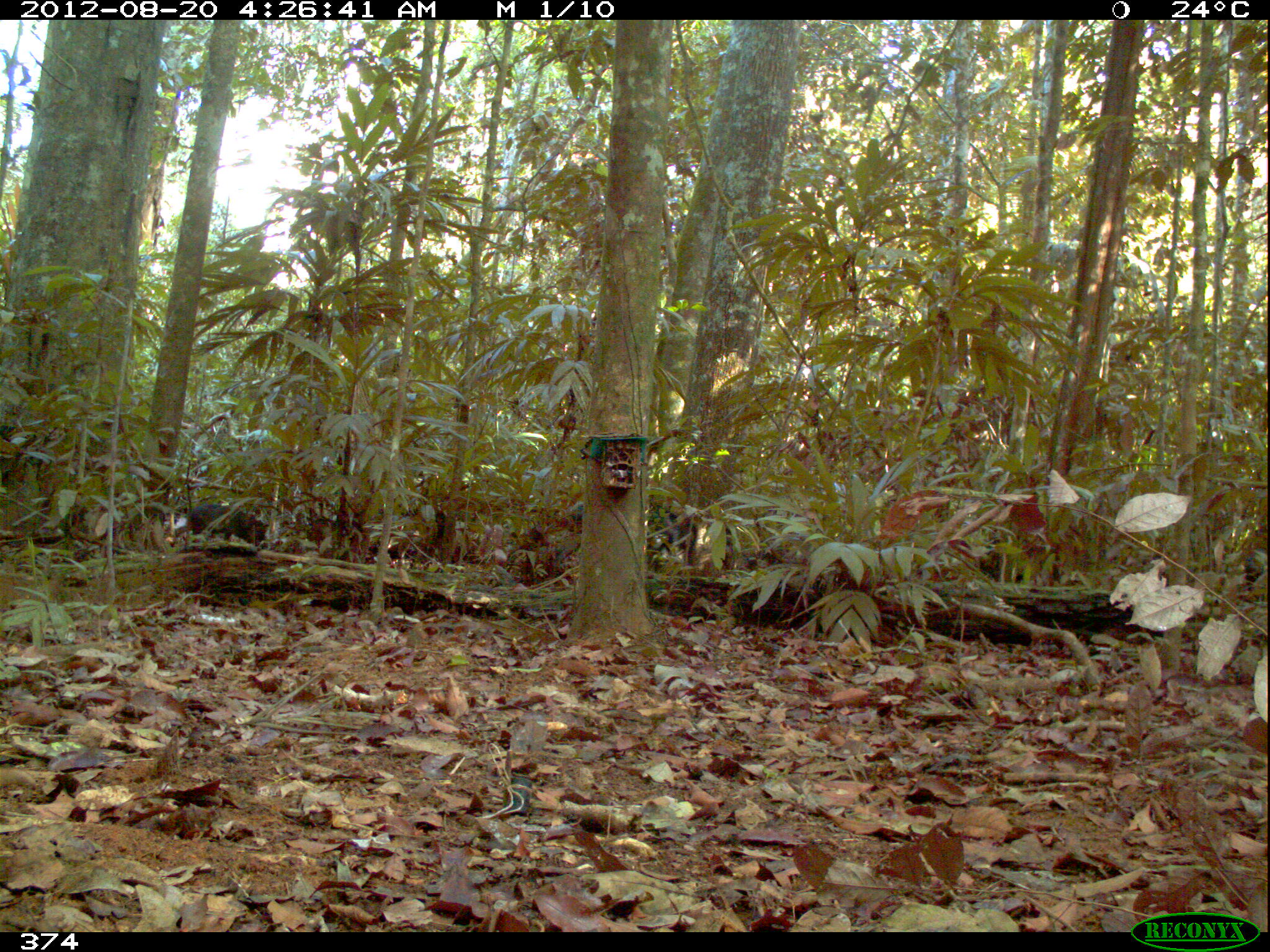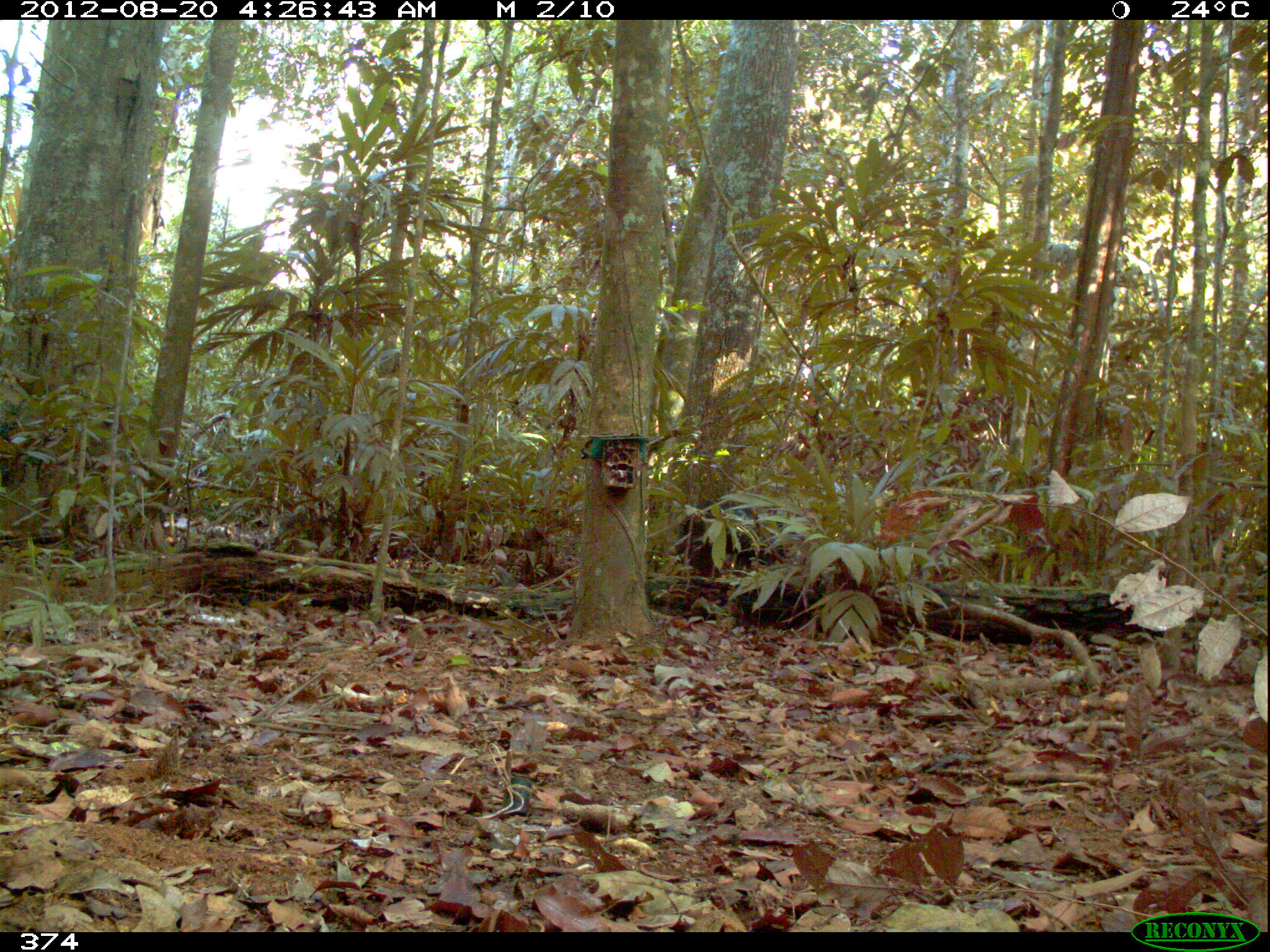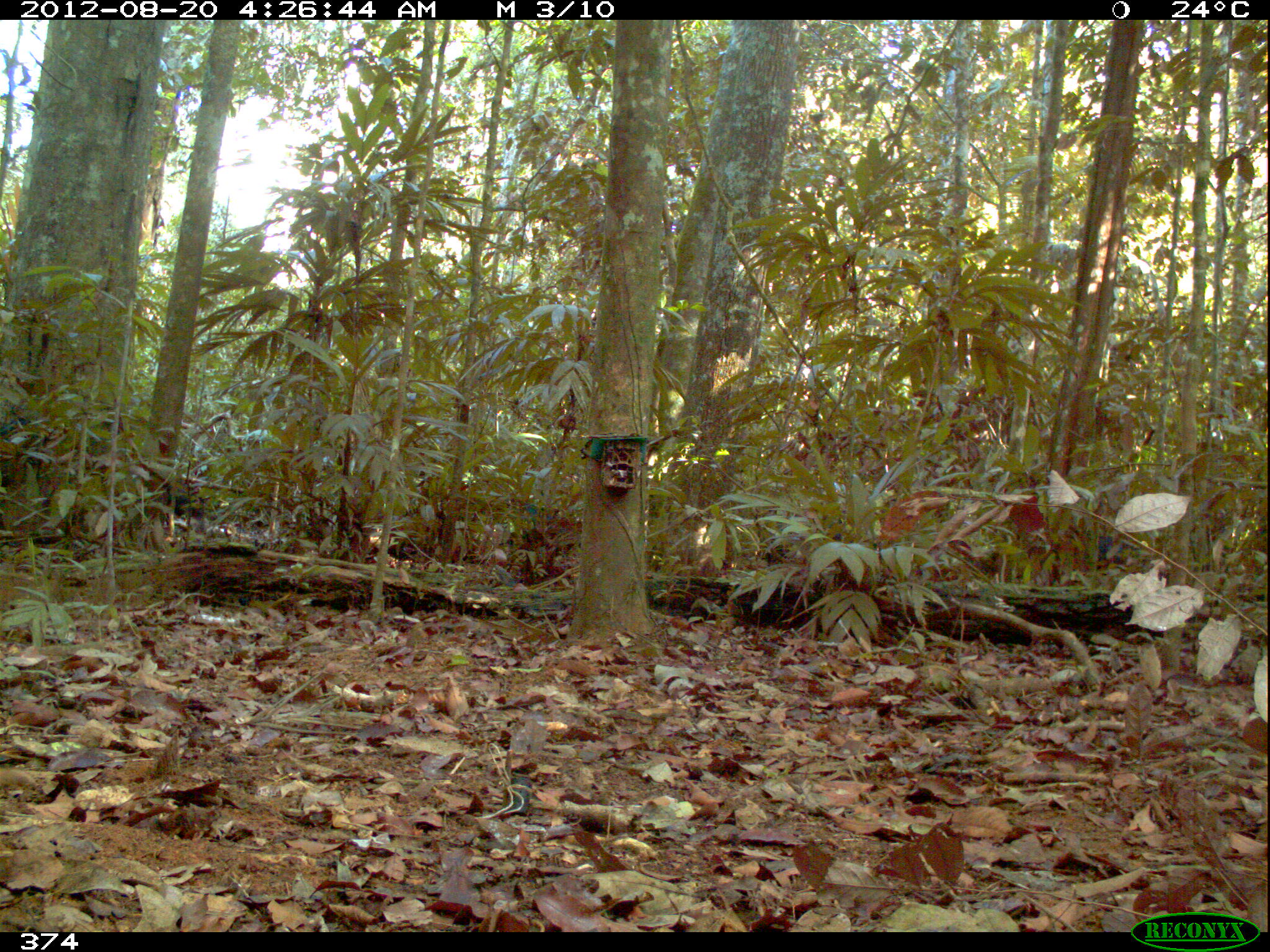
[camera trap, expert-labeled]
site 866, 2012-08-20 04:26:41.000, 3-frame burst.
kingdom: Animalia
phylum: Chordata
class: Mammalia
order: Artiodactyla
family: Tayassuidae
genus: Tayassu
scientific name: Tayassu pecari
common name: white-lipped peccary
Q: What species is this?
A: Tayassu pecari (white-lipped peccary).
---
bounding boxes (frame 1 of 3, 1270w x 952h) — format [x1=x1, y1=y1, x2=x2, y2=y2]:
tayassu pecari: [x1=552, y1=498, x2=700, y2=563]; [x1=180, y1=500, x2=273, y2=549]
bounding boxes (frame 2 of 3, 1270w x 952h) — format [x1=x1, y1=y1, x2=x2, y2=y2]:
tayassu pecari: [x1=675, y1=497, x2=808, y2=574]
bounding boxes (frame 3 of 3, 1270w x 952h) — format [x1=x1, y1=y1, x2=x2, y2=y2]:
tayassu pecari: [x1=483, y1=494, x2=573, y2=560]; [x1=764, y1=511, x2=859, y2=563]; [x1=1095, y1=532, x2=1155, y2=572]